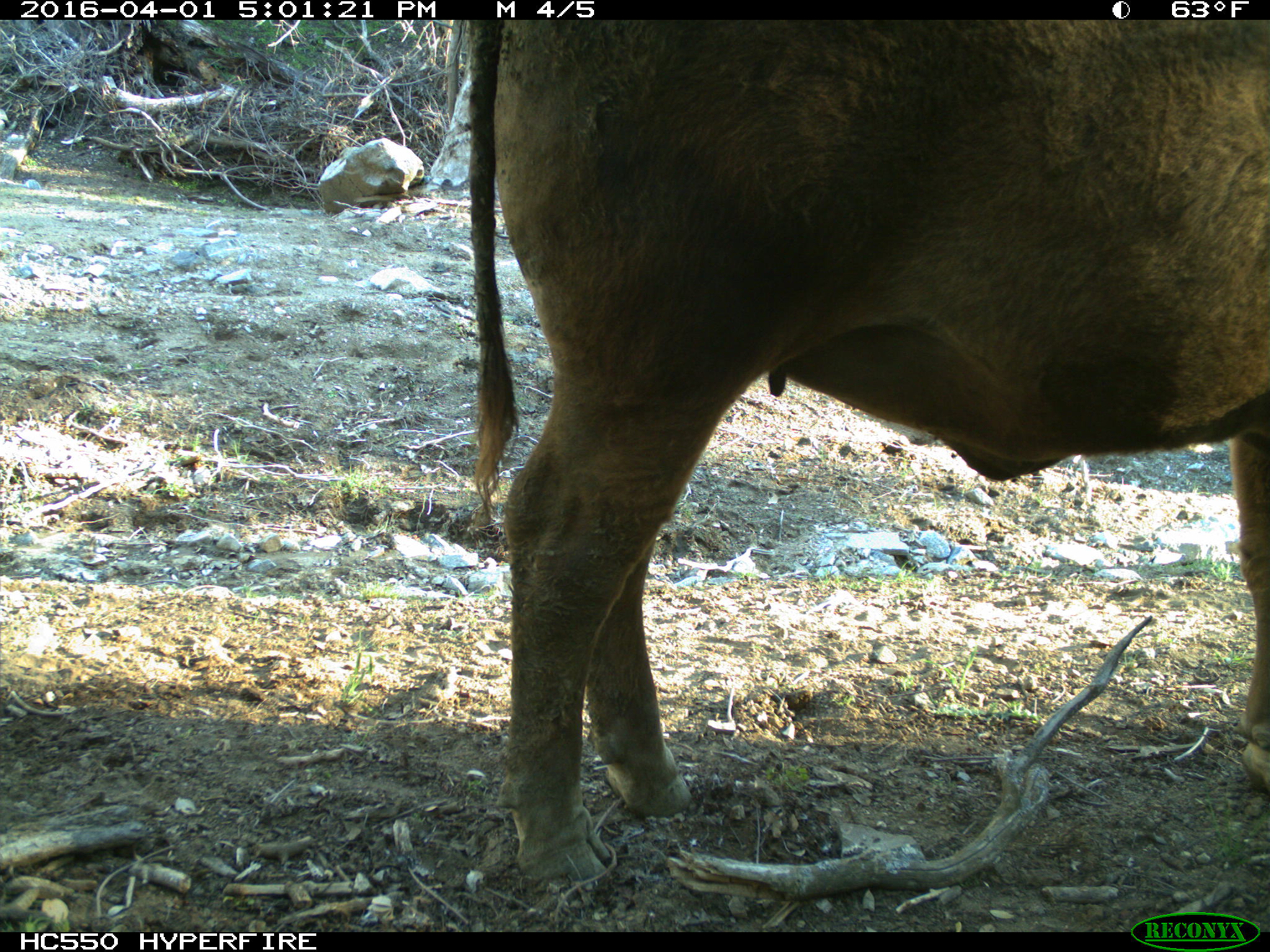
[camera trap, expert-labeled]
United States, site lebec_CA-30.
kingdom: Animalia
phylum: Chordata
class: Mammalia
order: Artiodactyla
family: Bovidae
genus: Bos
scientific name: Bos taurus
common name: domestic cow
Bos taurus (domestic cow).